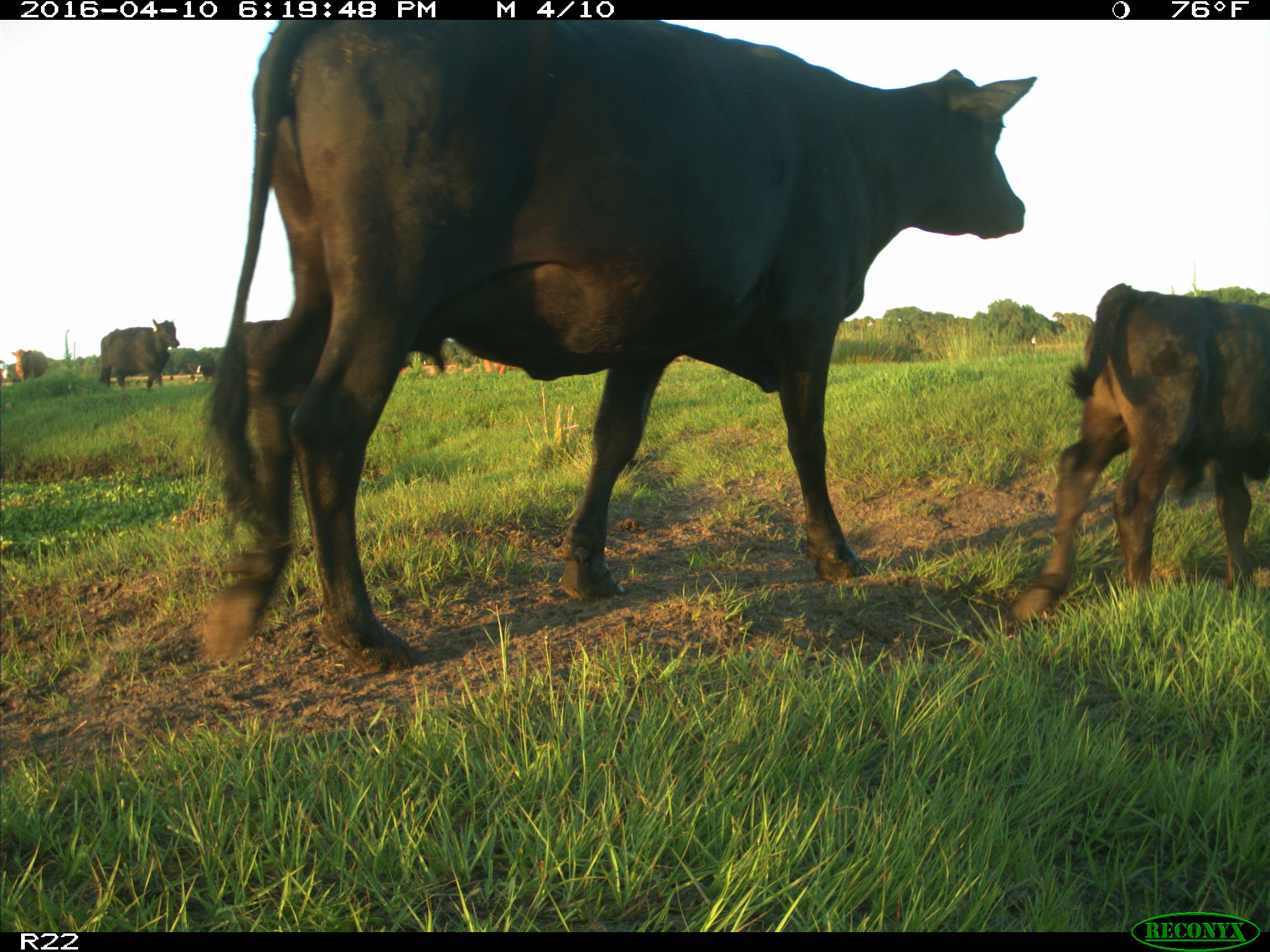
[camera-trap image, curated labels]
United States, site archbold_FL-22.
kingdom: Animalia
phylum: Chordata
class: Mammalia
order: Artiodactyla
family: Bovidae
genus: Bos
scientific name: Bos taurus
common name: domestic cow